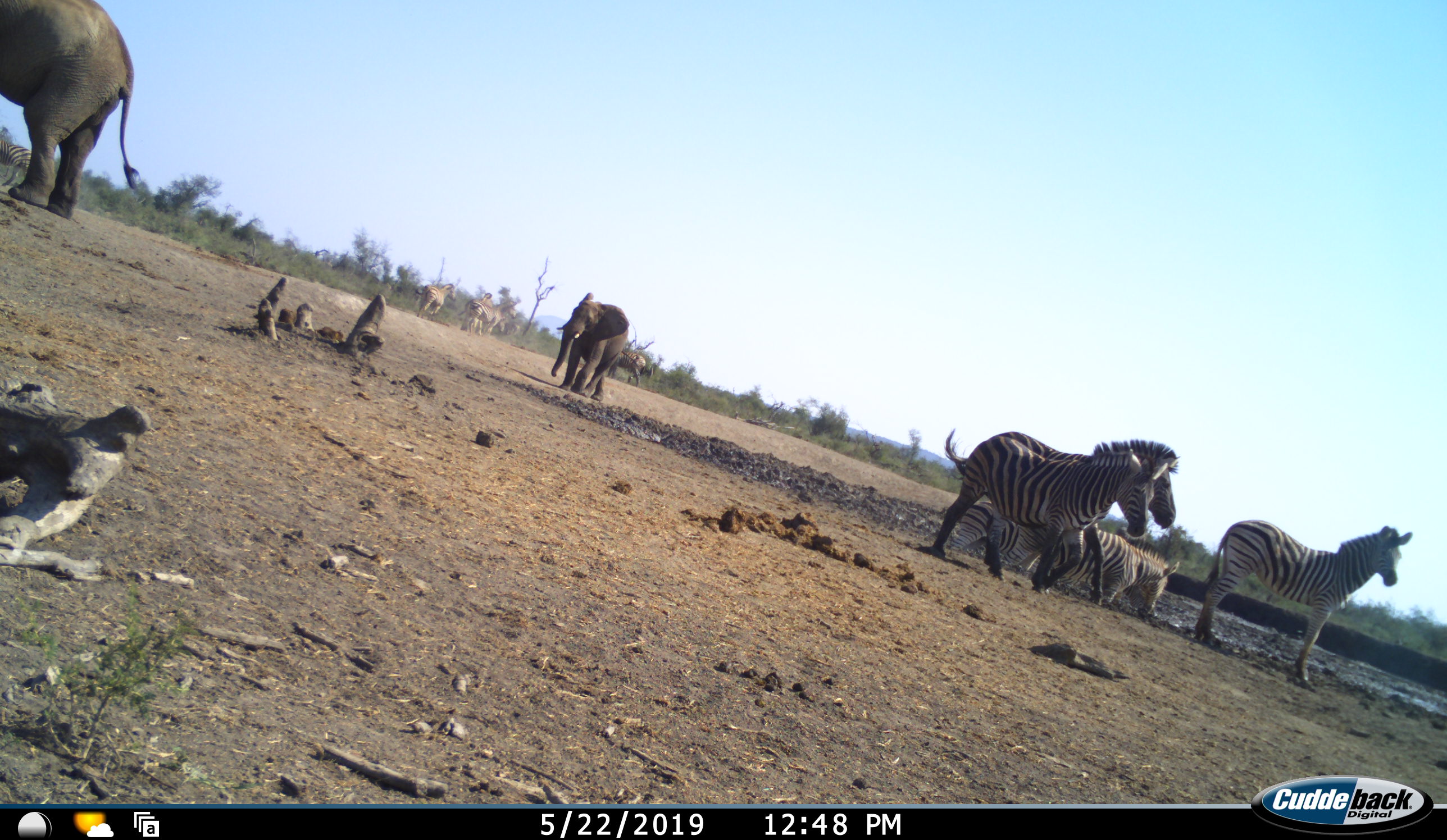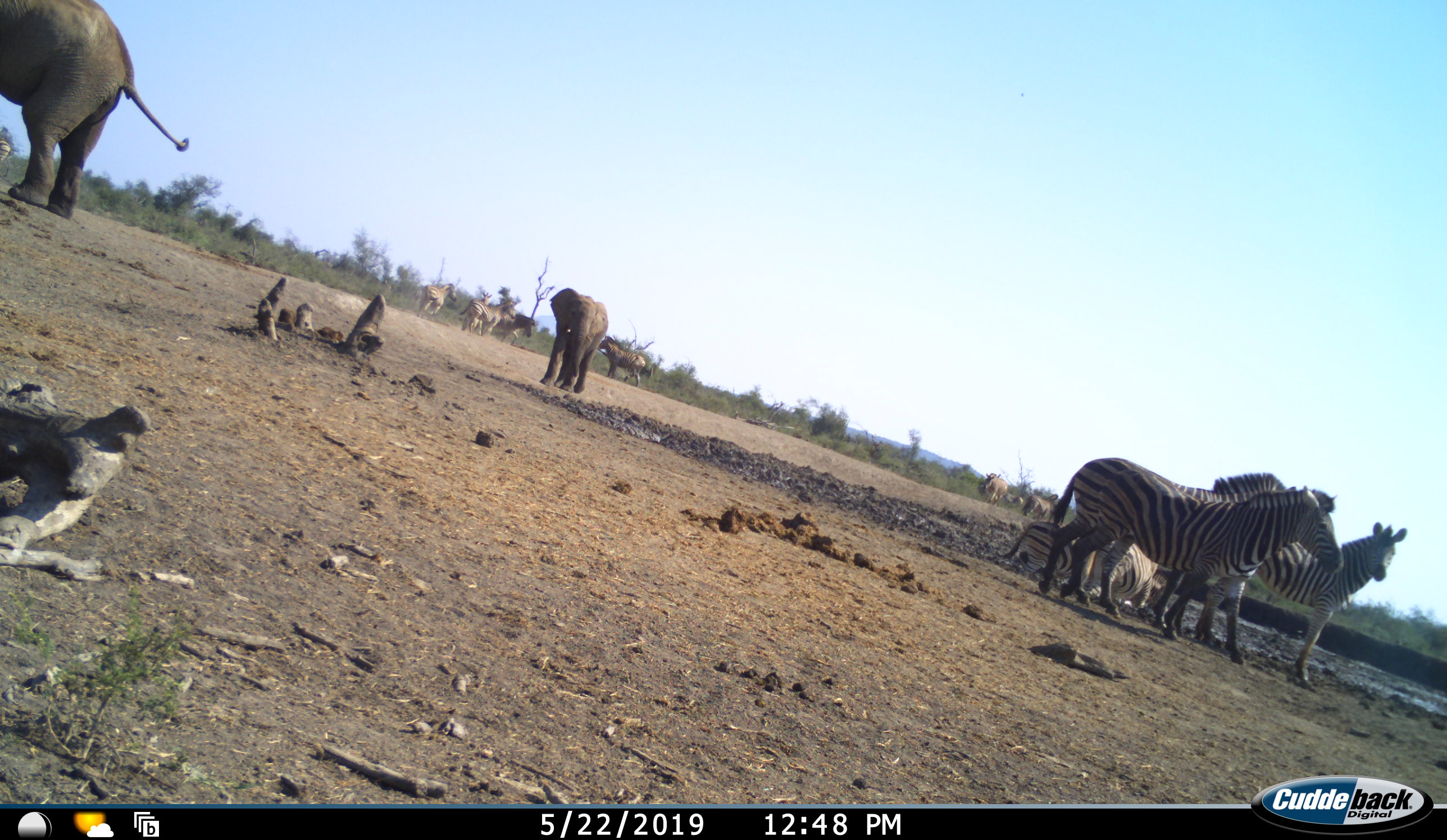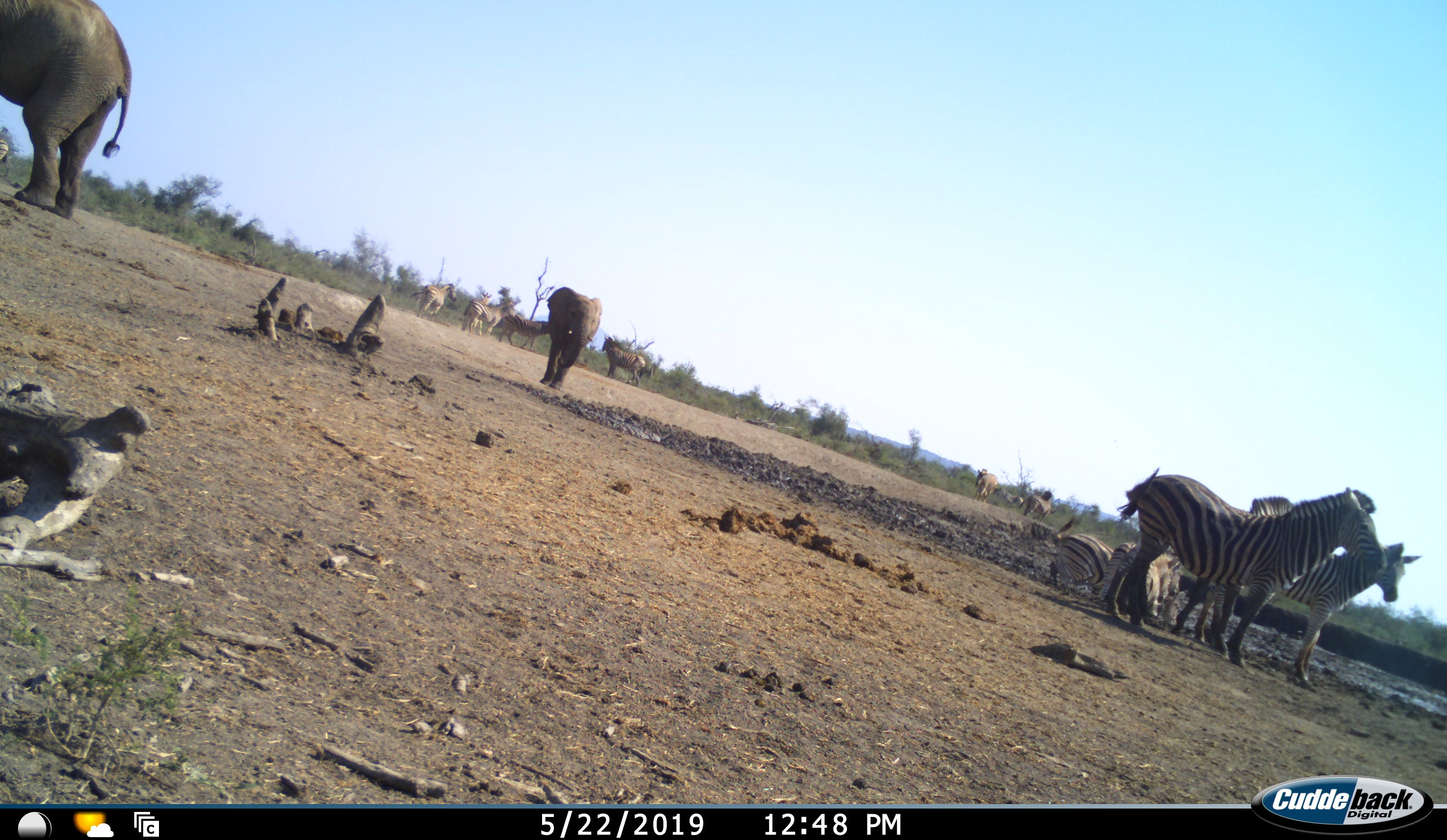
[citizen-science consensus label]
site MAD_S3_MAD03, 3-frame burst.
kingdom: Animalia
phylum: Chordata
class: Mammalia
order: Proboscidea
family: Elephantidae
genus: Loxodonta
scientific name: Loxodonta africana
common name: african bush elephant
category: elephant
Elephant (african bush elephant) (Loxodonta africana), count 2. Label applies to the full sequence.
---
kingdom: Animalia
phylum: Chordata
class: Mammalia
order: Perissodactyla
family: Equidae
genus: Equus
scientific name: Equus quagga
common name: plains zebra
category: zebraplains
Zebraplains (plains zebra) (Equus quagga), count 11-50. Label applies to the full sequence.